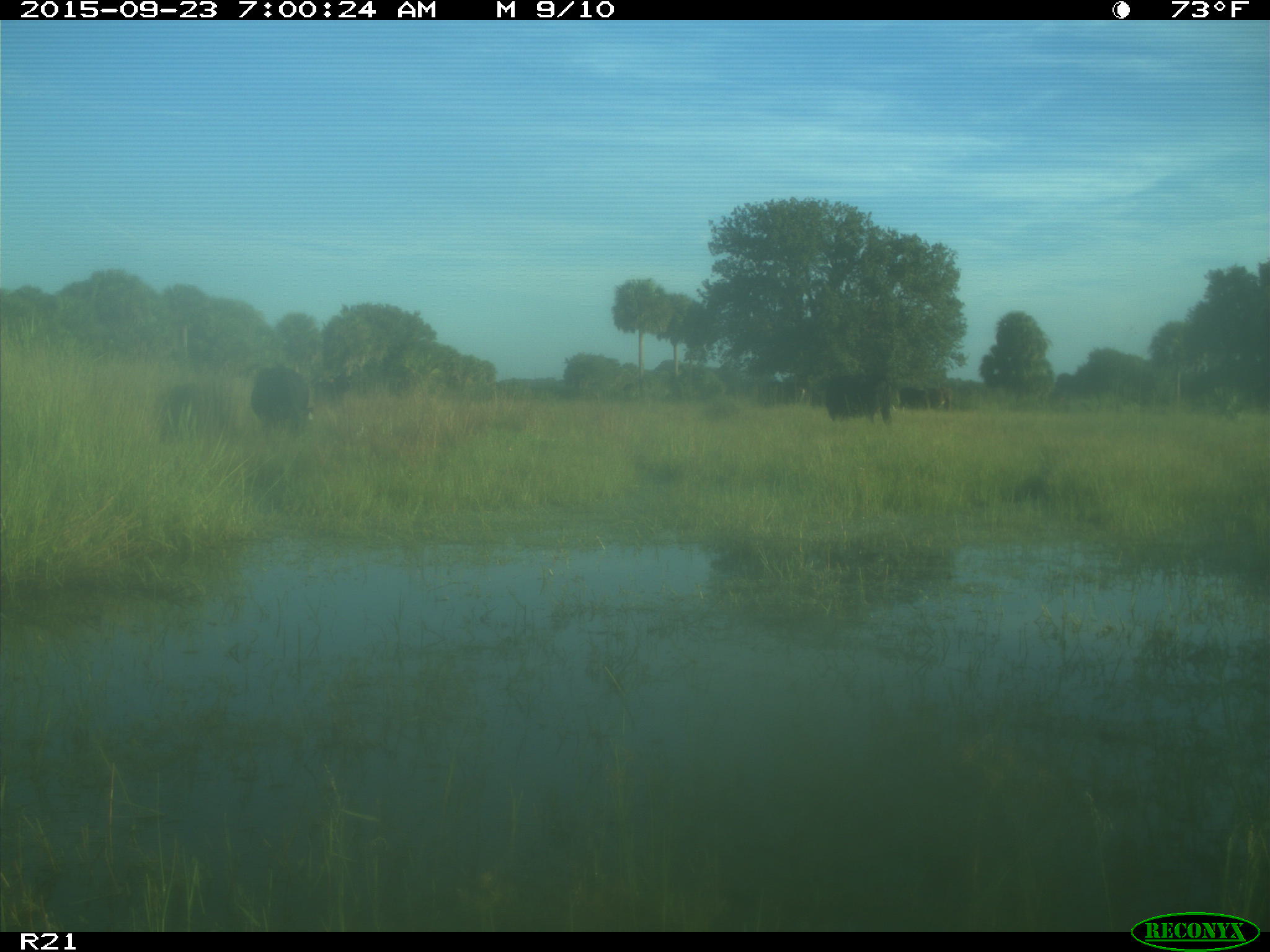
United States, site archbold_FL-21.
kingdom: Animalia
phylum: Chordata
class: Mammalia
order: Artiodactyla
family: Bovidae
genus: Bos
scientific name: Bos taurus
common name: domestic cow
Bos taurus (domestic cow).